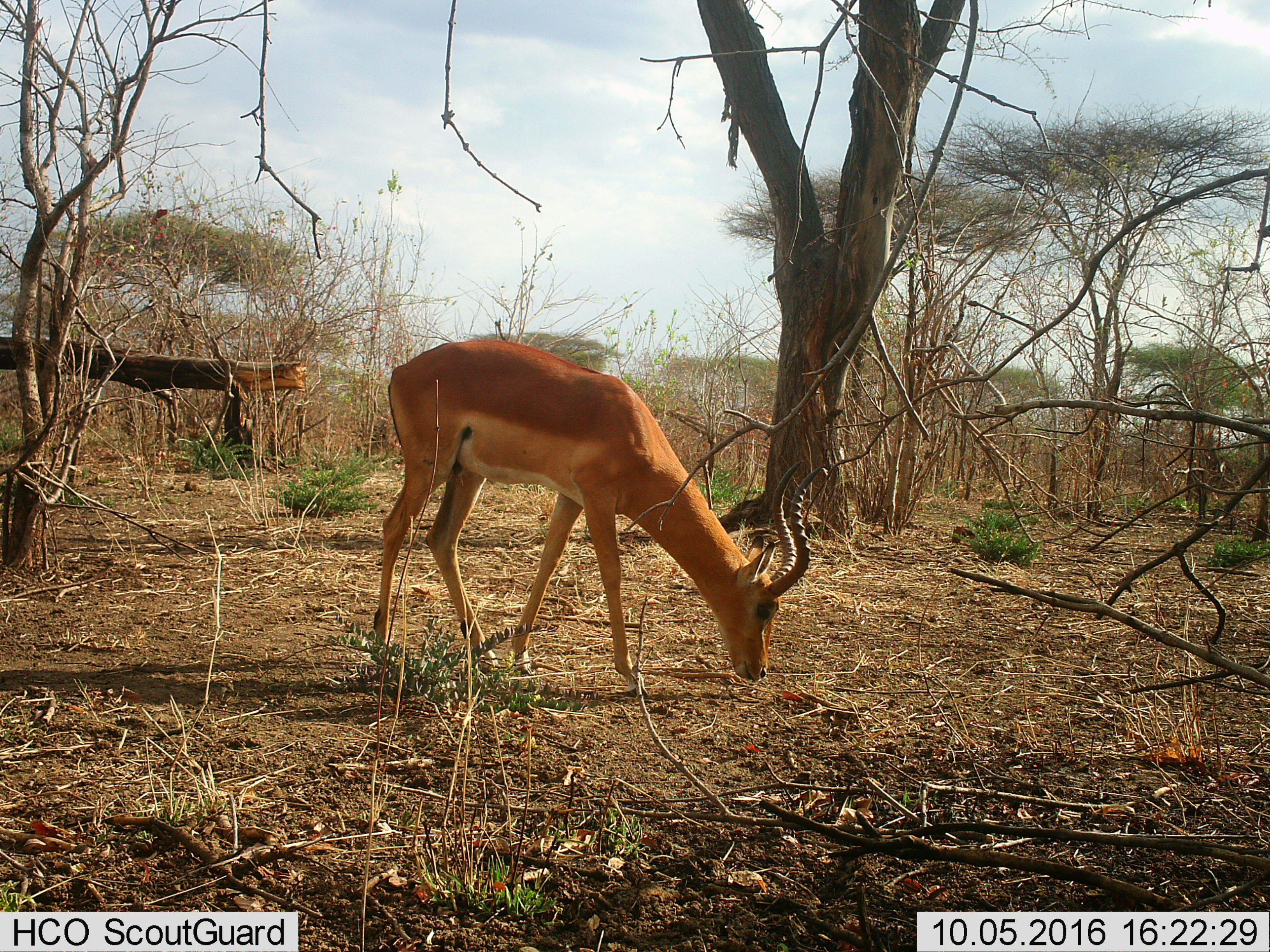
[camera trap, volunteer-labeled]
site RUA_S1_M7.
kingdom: Animalia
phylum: Chordata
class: Mammalia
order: Artiodactyla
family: Bovidae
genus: Aepyceros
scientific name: Aepyceros melampus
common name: impala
Impala (Aepyceros melampus), count 1. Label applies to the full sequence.